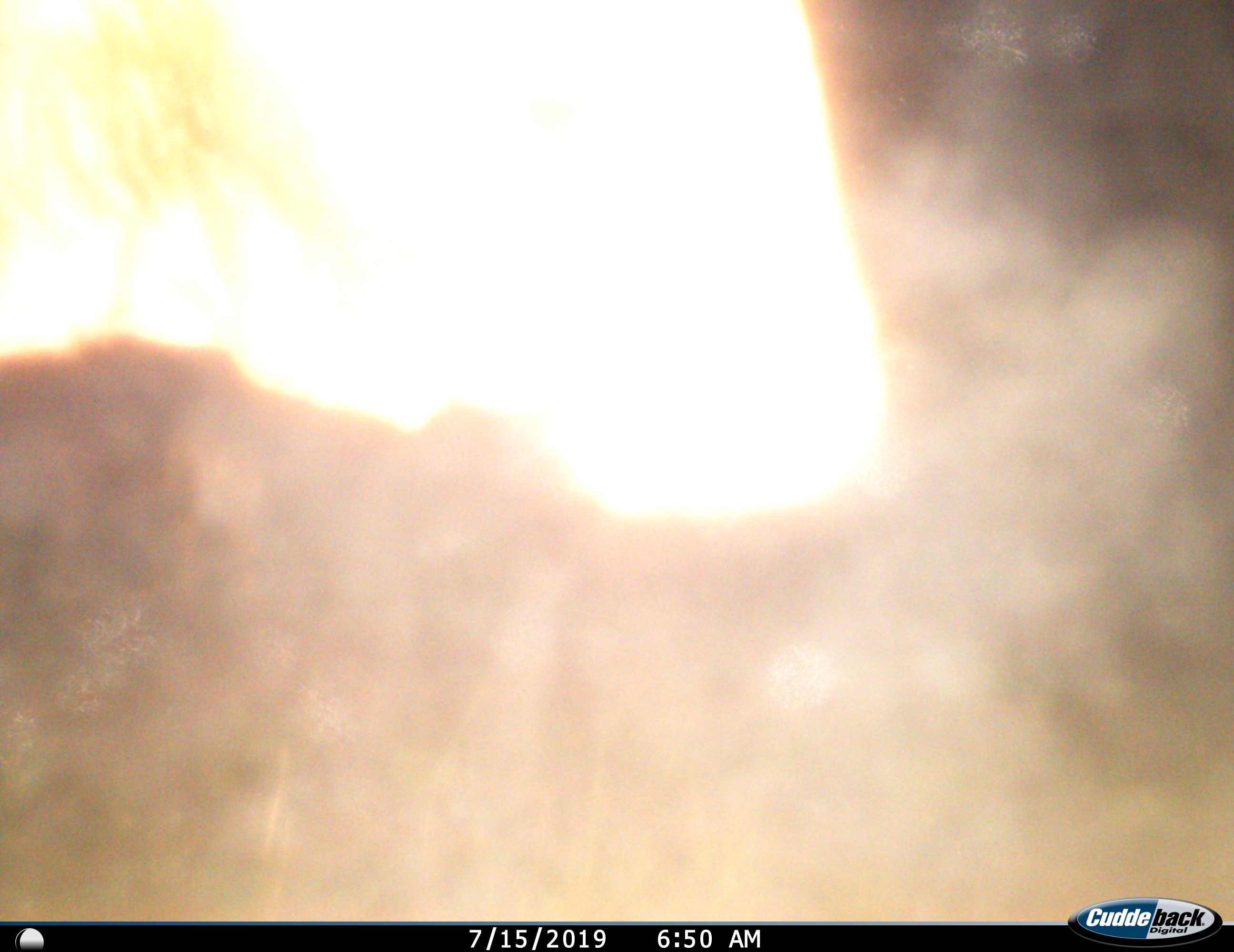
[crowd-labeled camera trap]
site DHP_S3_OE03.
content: unidentified animal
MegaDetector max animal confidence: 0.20